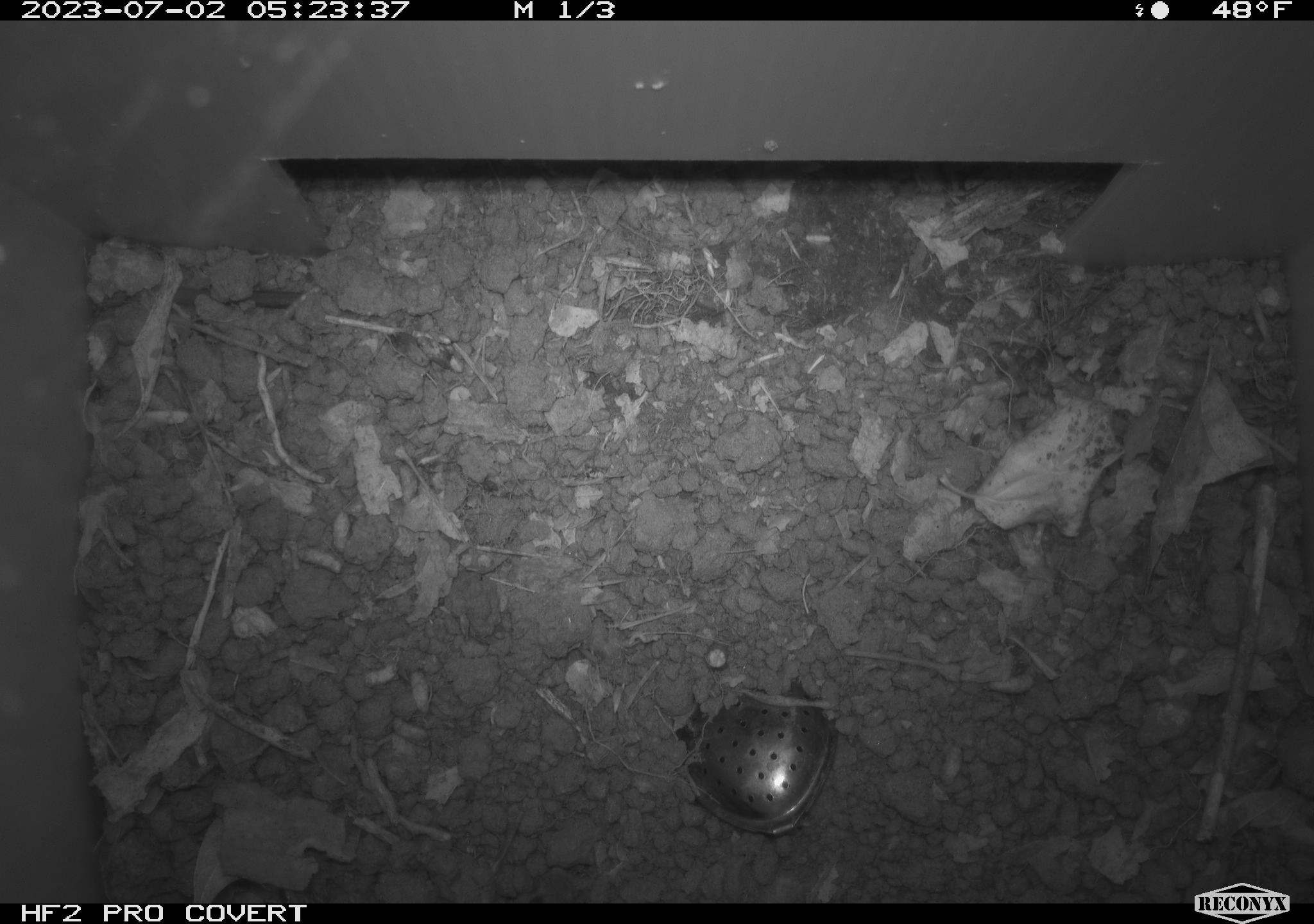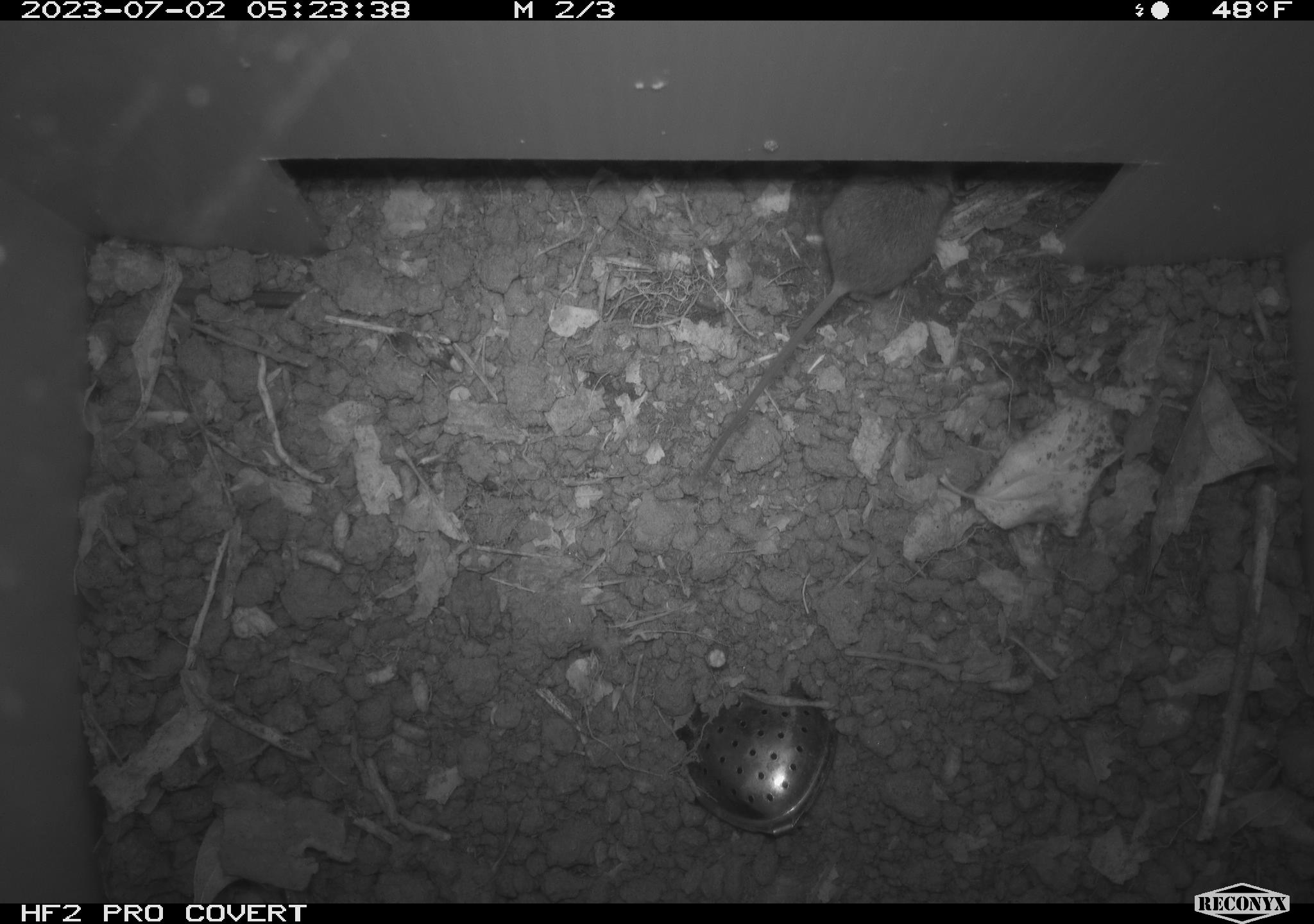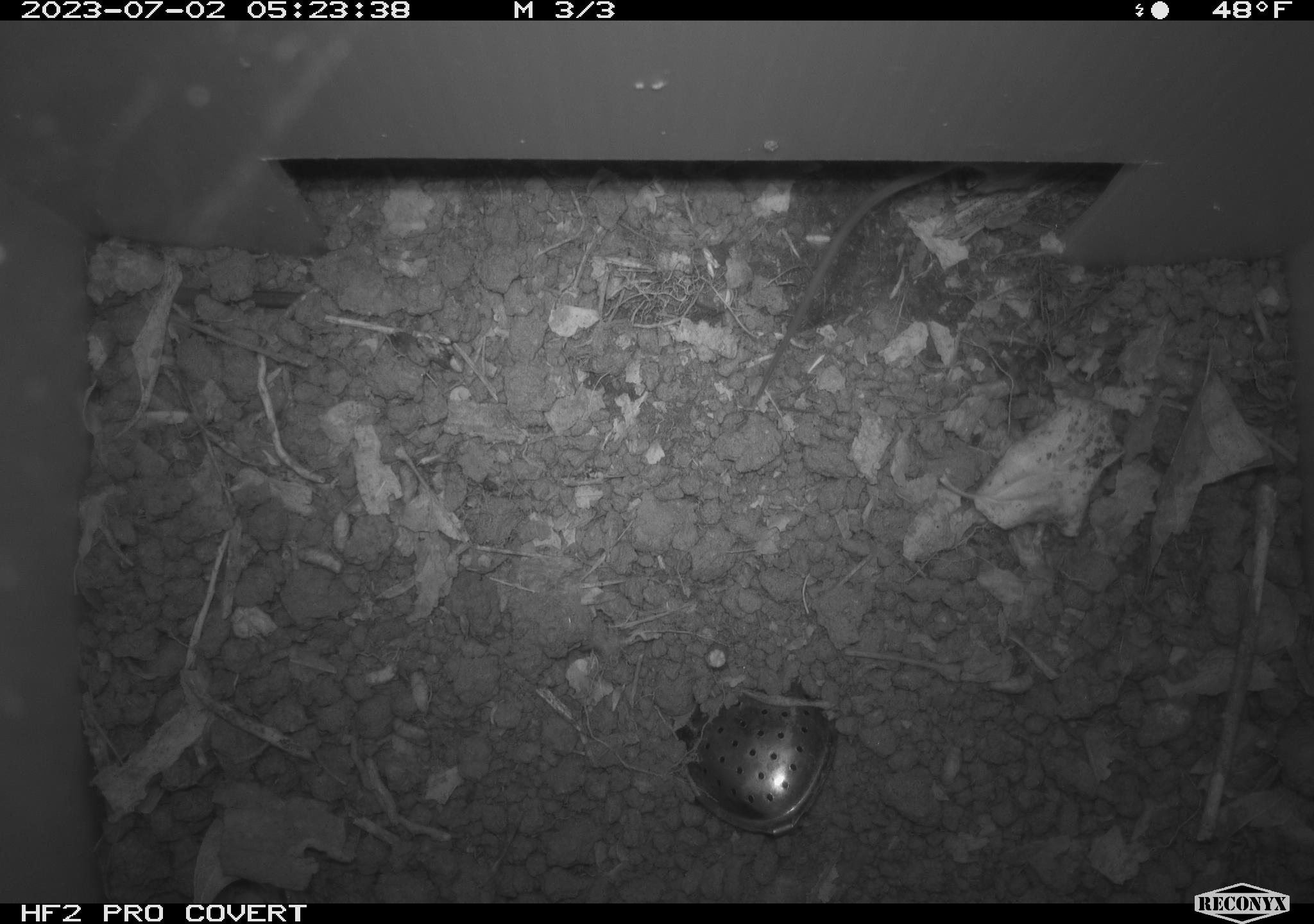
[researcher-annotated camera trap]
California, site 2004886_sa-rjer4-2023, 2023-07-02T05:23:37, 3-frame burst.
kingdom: Animalia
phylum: Chordata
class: Mammalia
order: Rodentia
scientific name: Rodentia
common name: mouse species